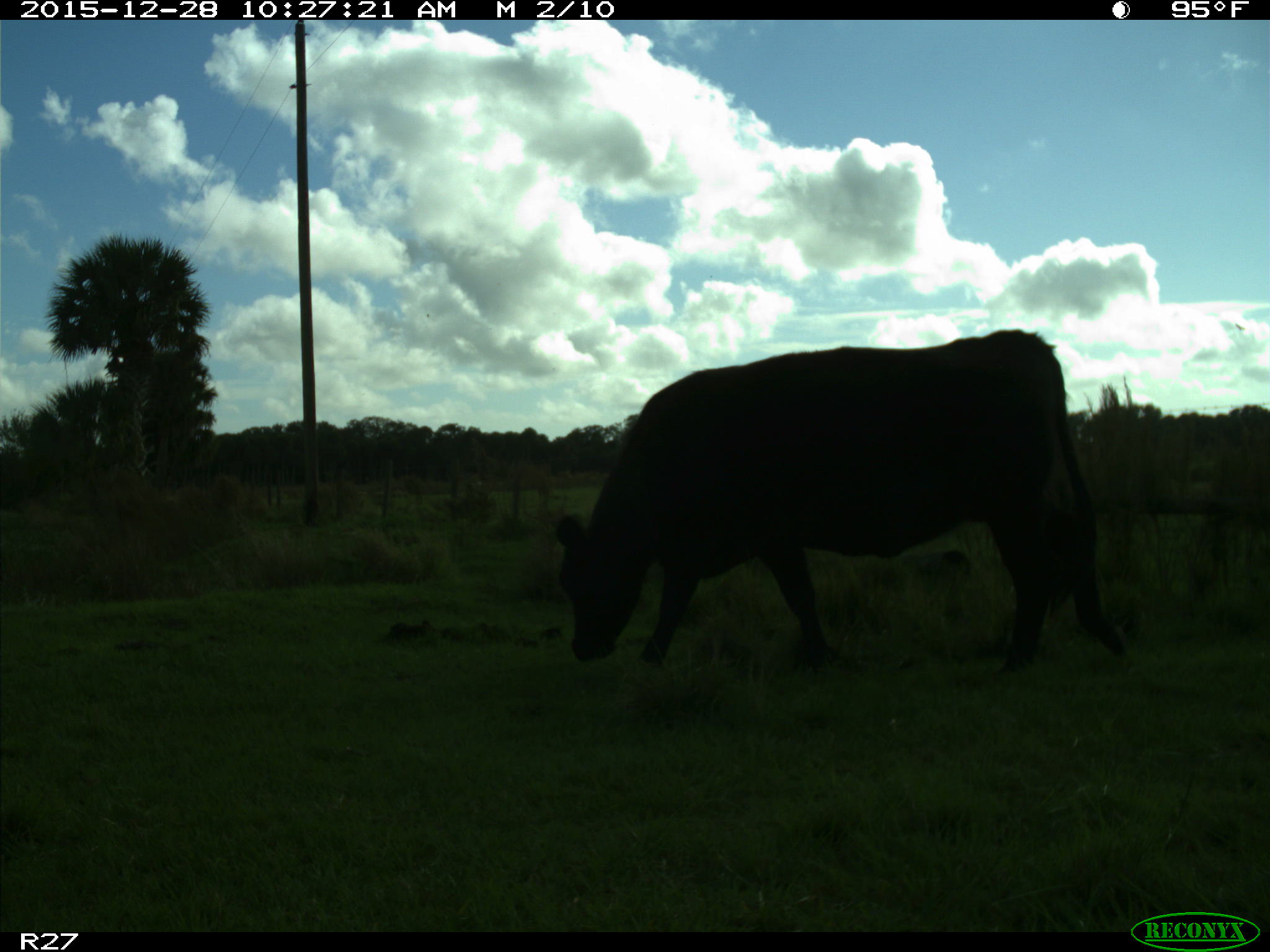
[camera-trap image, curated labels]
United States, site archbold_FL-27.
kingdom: Animalia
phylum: Chordata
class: Mammalia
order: Artiodactyla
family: Bovidae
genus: Bos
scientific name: Bos taurus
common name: domestic cow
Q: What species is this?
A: Bos taurus (domestic cow).